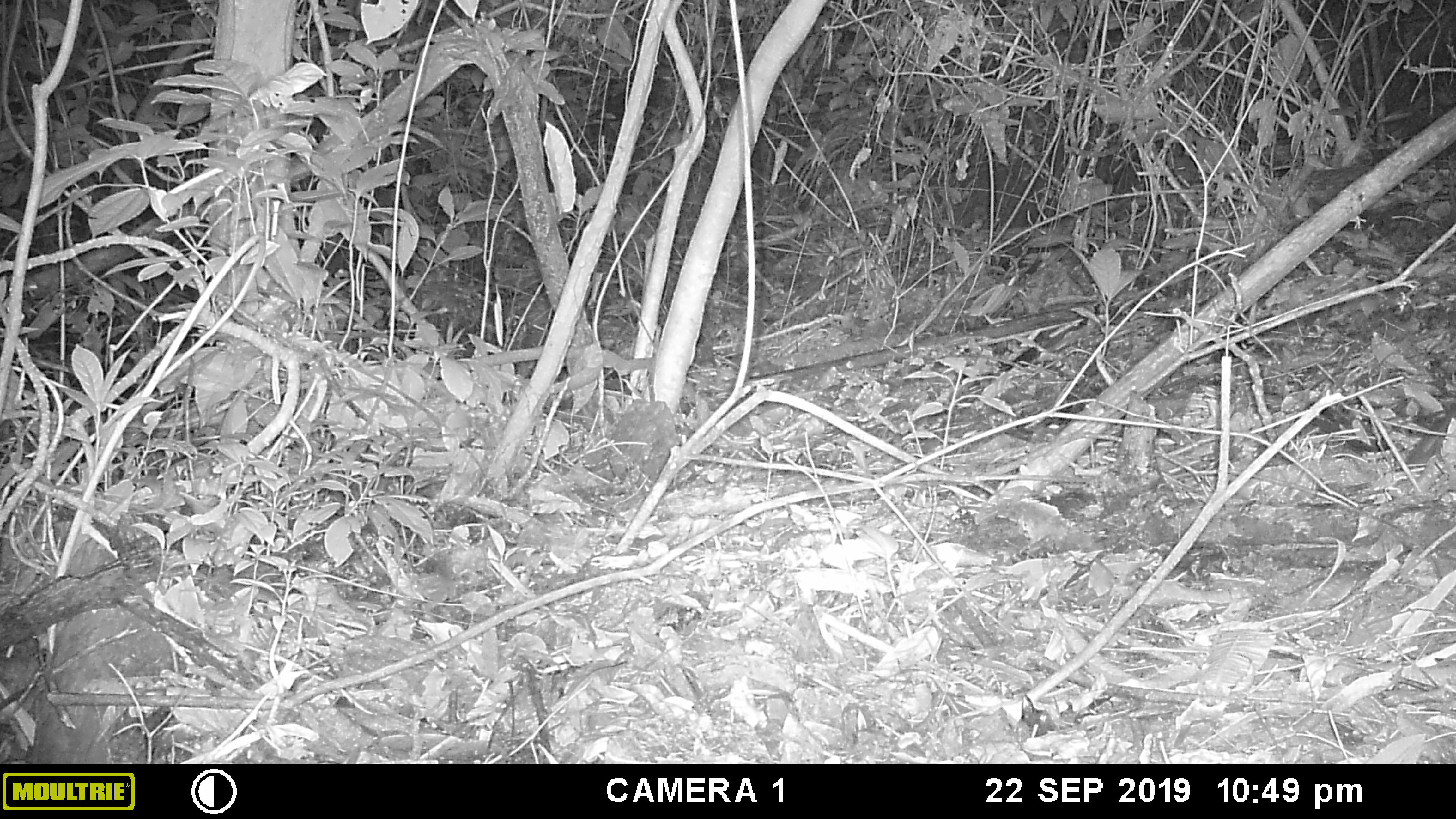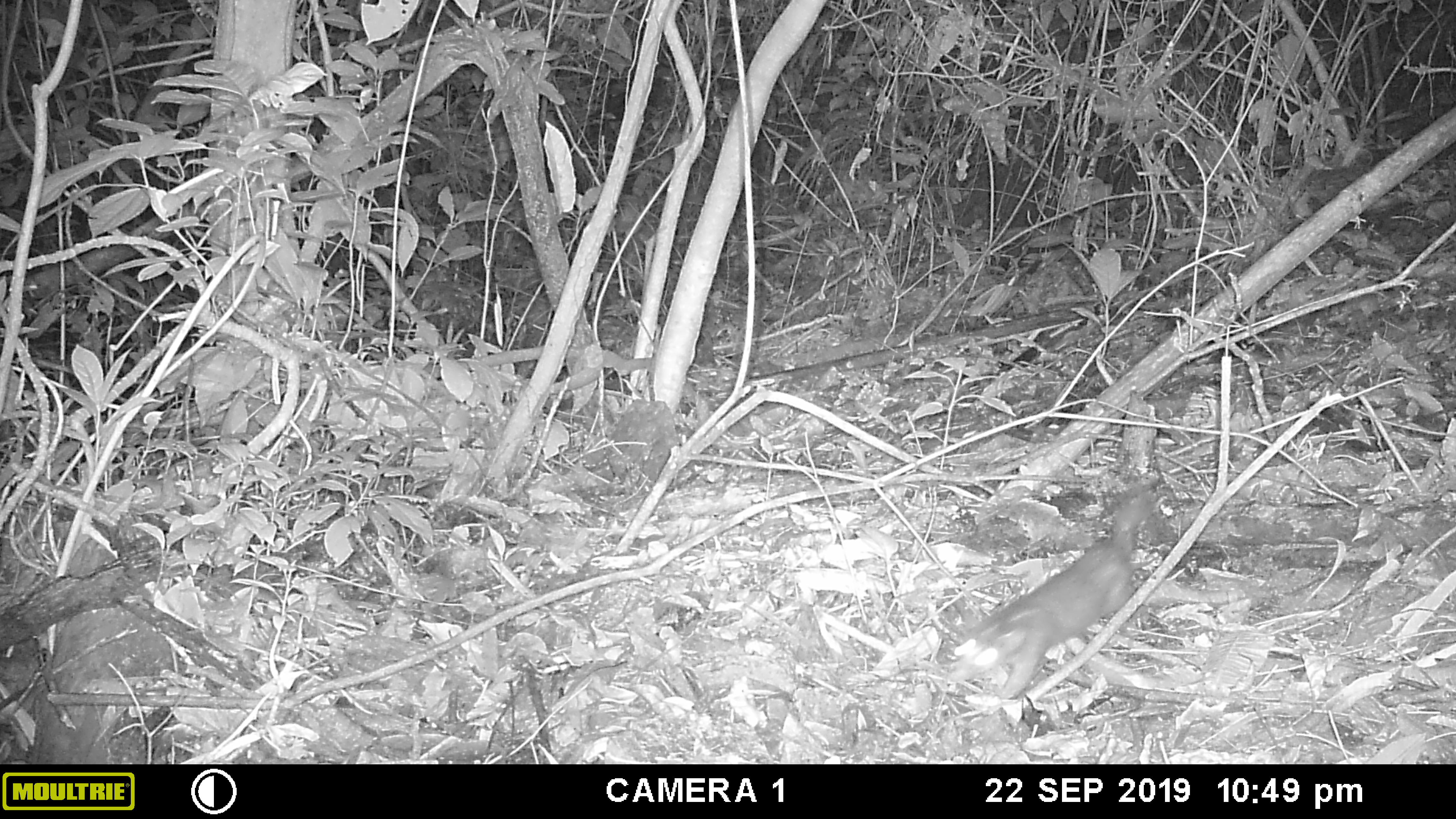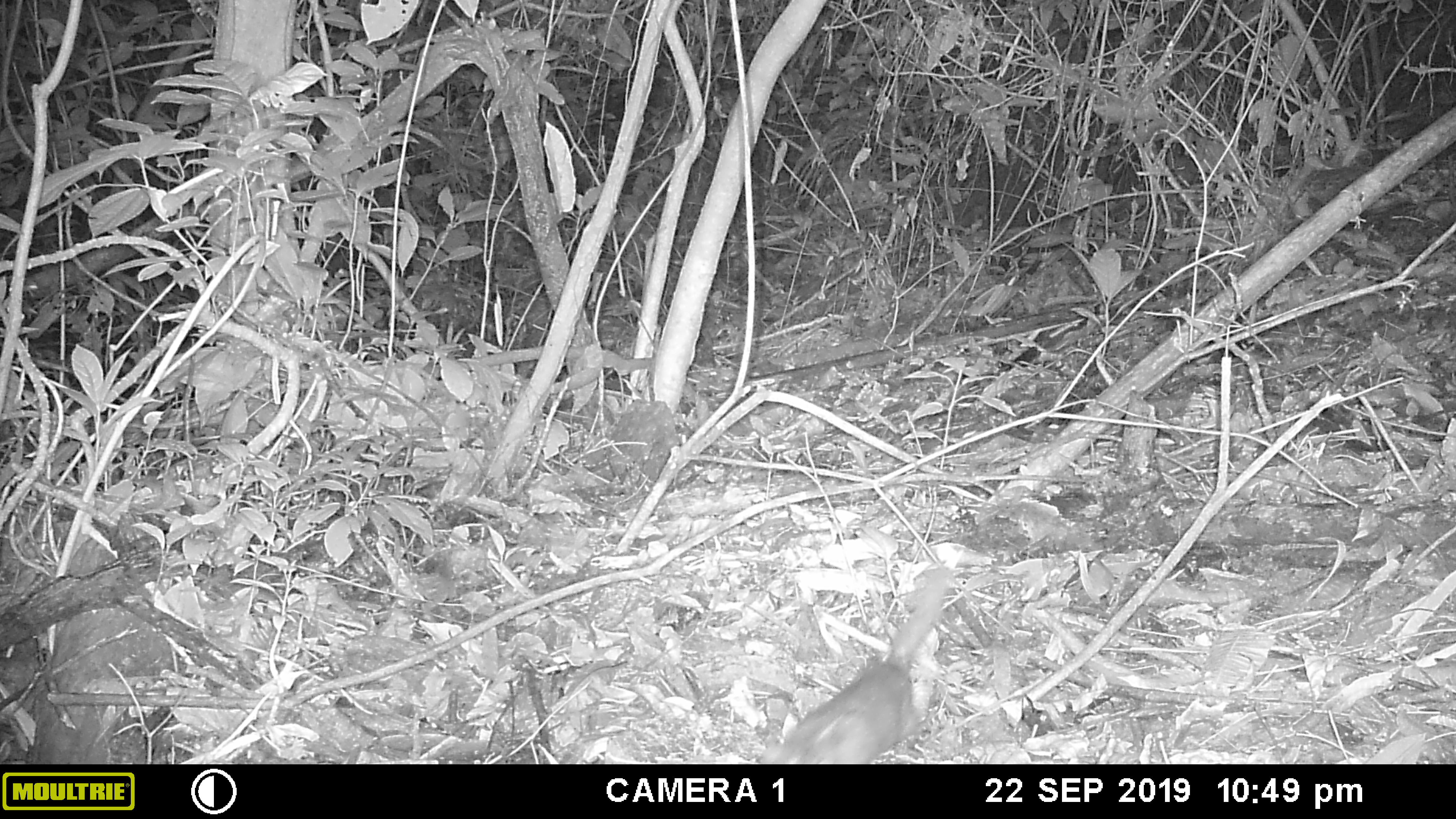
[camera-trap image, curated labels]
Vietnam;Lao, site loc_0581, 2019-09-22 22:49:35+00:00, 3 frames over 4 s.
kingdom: Animalia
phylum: Chordata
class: Mammalia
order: Carnivora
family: Mustelidae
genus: Melogale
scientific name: Melogale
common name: ferret badger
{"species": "ferret badger (Melogale)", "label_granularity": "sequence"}